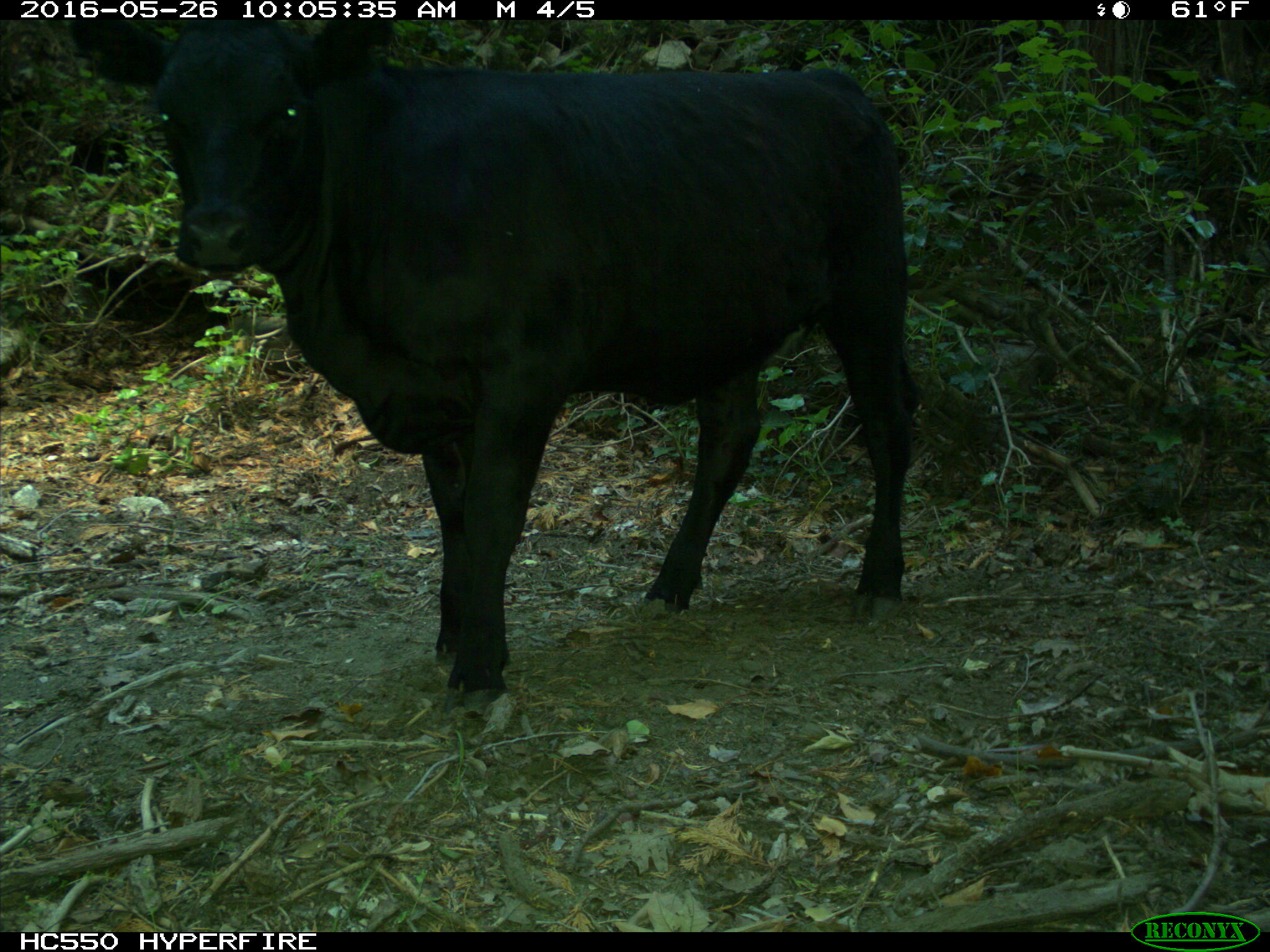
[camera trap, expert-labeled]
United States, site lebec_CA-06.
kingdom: Animalia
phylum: Chordata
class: Mammalia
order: Artiodactyla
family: Bovidae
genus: Bos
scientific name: Bos taurus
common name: domestic cow